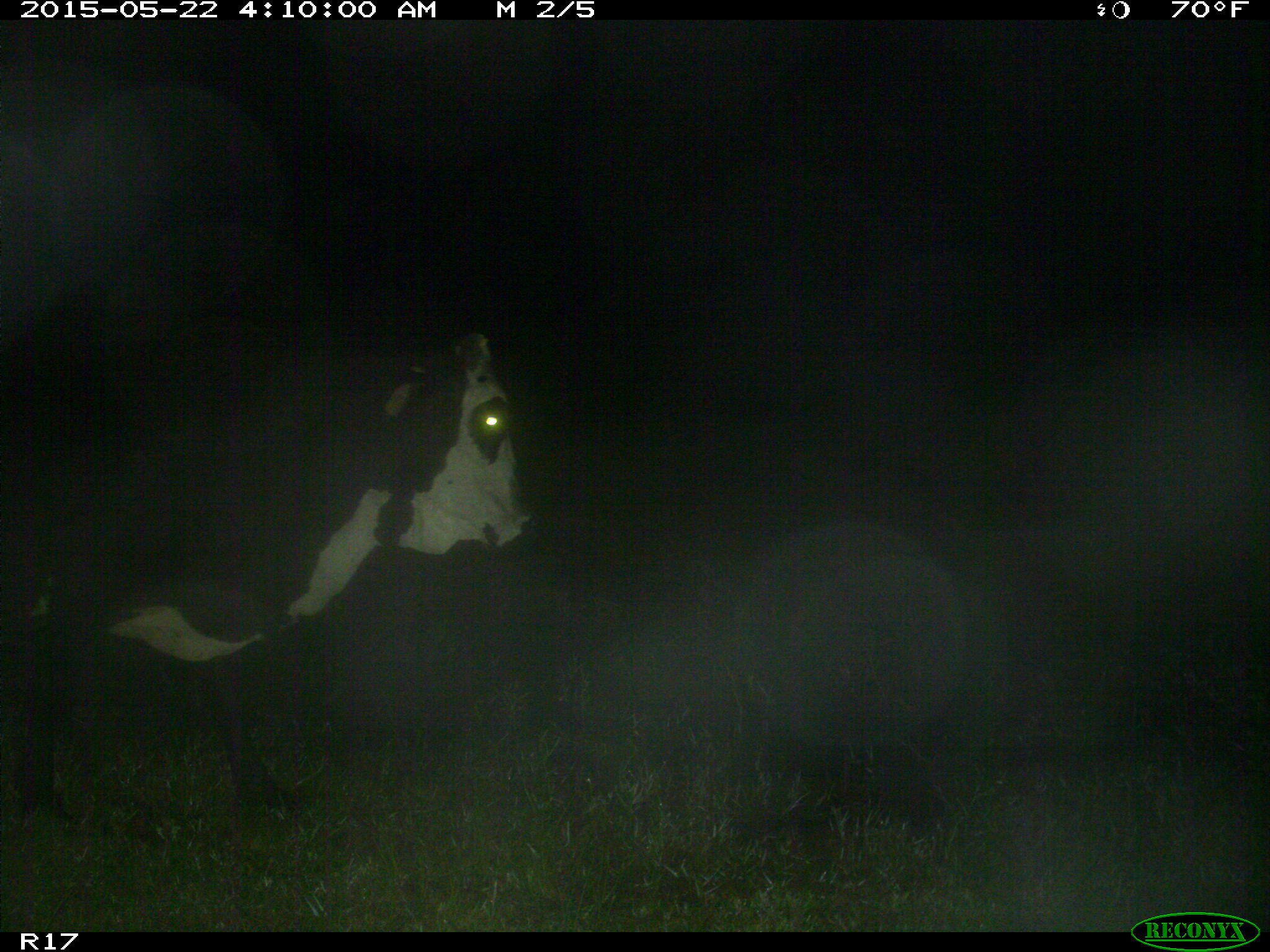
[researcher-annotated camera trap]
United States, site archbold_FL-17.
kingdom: Animalia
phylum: Chordata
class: Mammalia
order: Artiodactyla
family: Bovidae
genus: Bos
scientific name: Bos taurus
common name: domestic cow